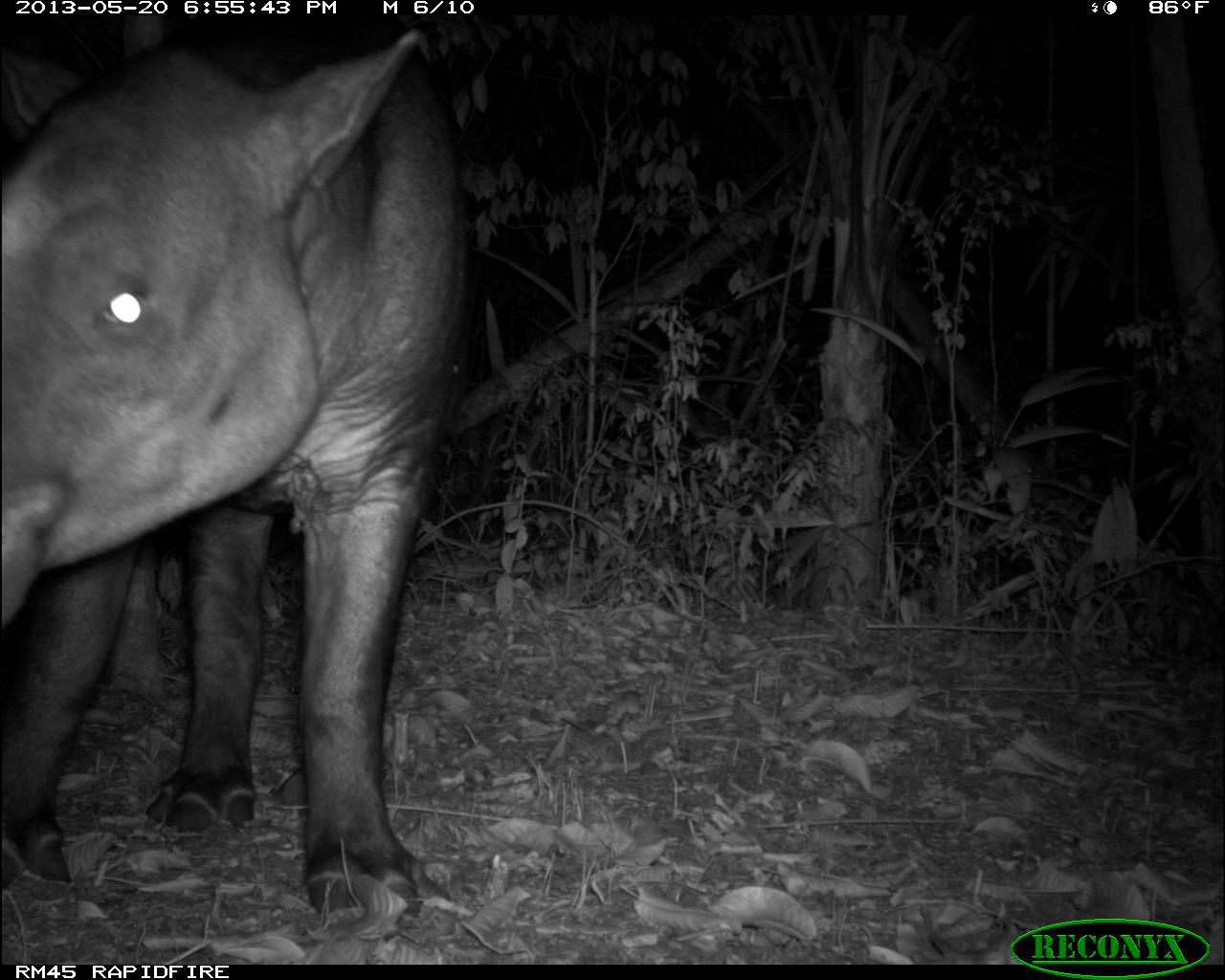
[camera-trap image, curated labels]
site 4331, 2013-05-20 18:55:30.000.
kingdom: Animalia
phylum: Chordata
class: Mammalia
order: Perissodactyla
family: Tapiridae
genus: Tapirus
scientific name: Tapirus bairdii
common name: baird's tapir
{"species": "Tapirus bairdii (baird's tapir)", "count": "1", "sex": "male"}